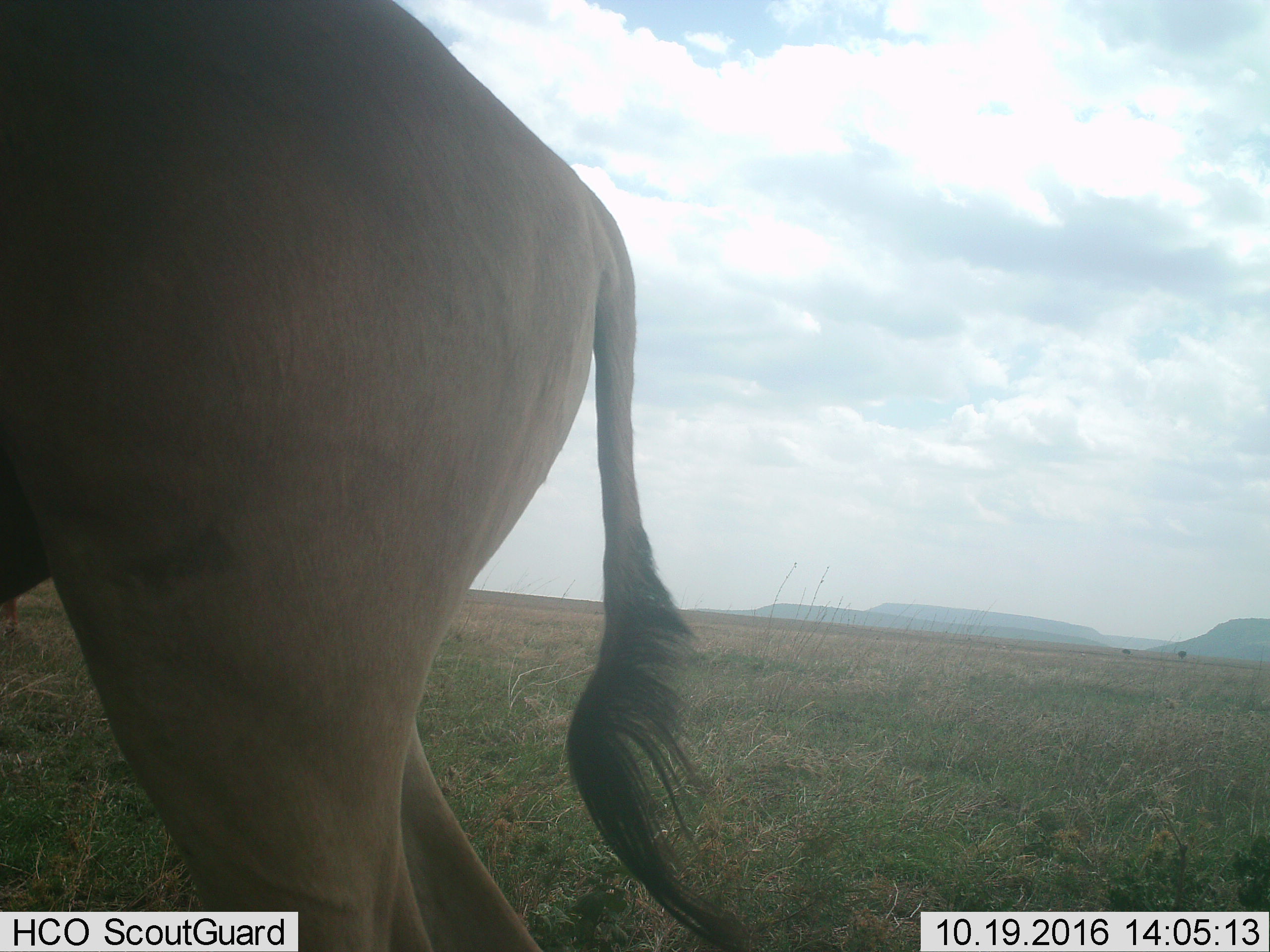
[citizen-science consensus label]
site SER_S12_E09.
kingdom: Animalia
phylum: Chordata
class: Mammalia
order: Artiodactyla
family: Bovidae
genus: Alcelaphus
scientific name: Alcelaphus buselaphus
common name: hartebeest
Hartebeest (Alcelaphus buselaphus), count 1. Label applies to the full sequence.